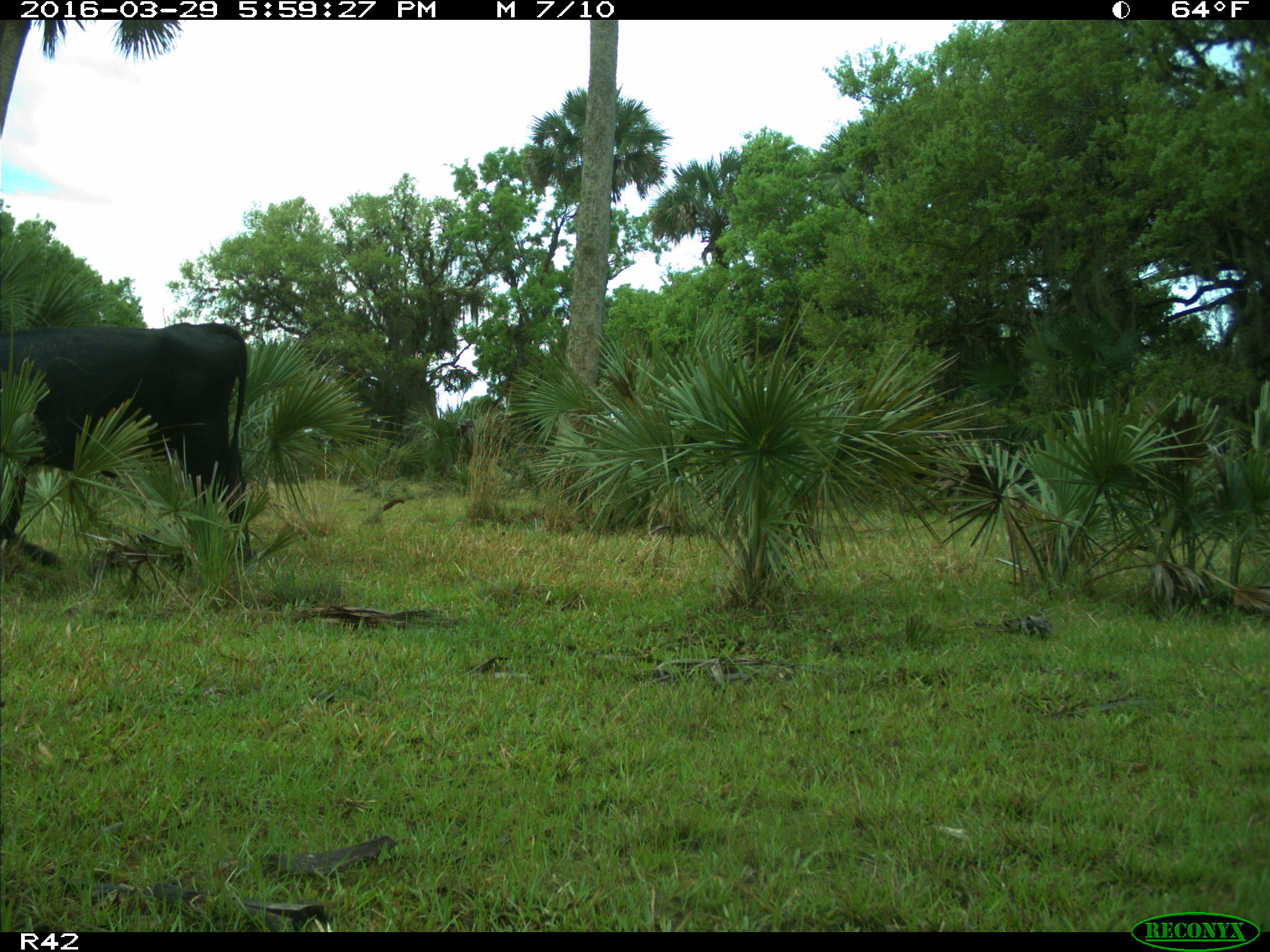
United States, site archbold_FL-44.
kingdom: Animalia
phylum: Chordata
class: Mammalia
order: Artiodactyla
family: Bovidae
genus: Bos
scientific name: Bos taurus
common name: domestic cow